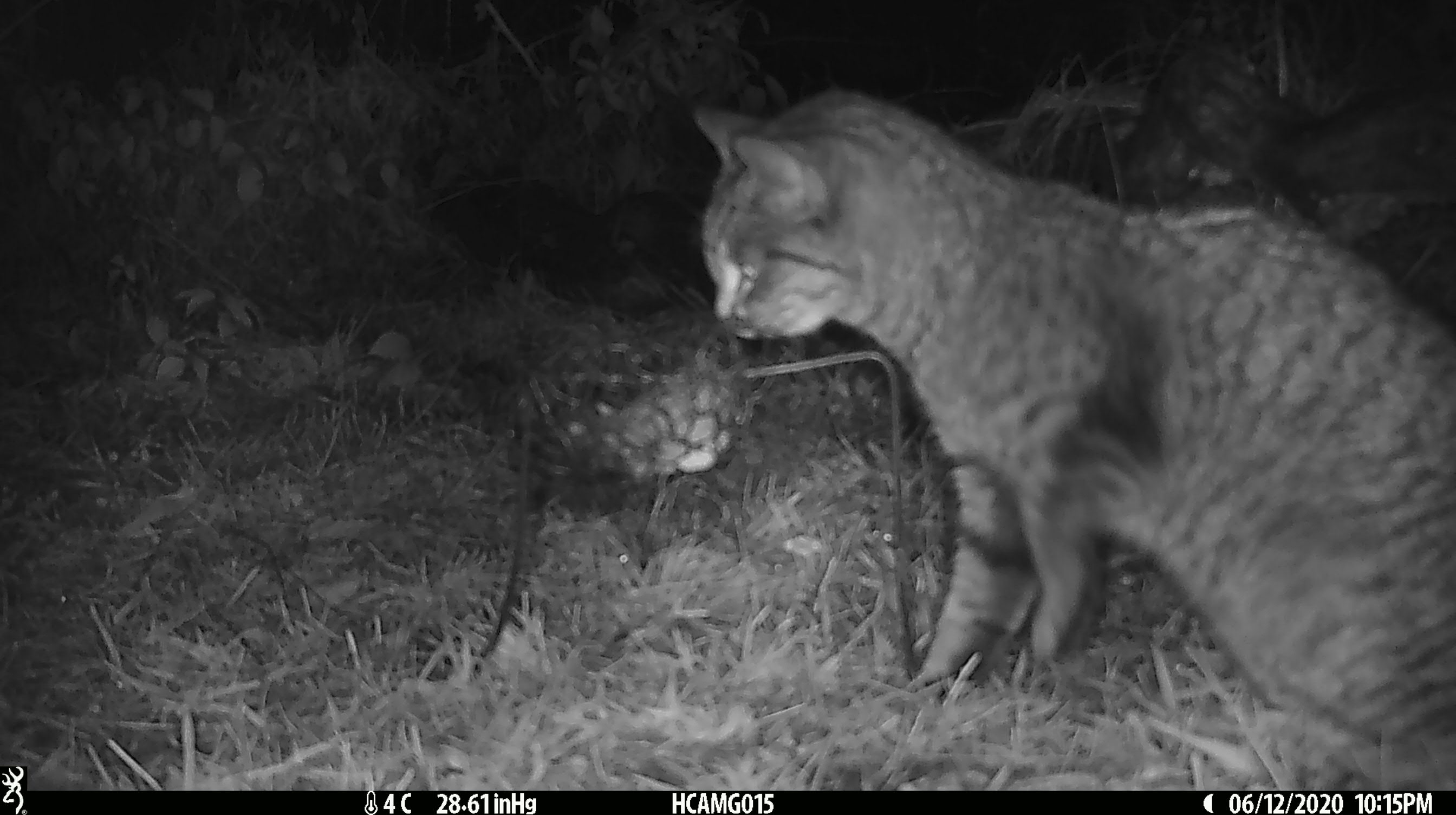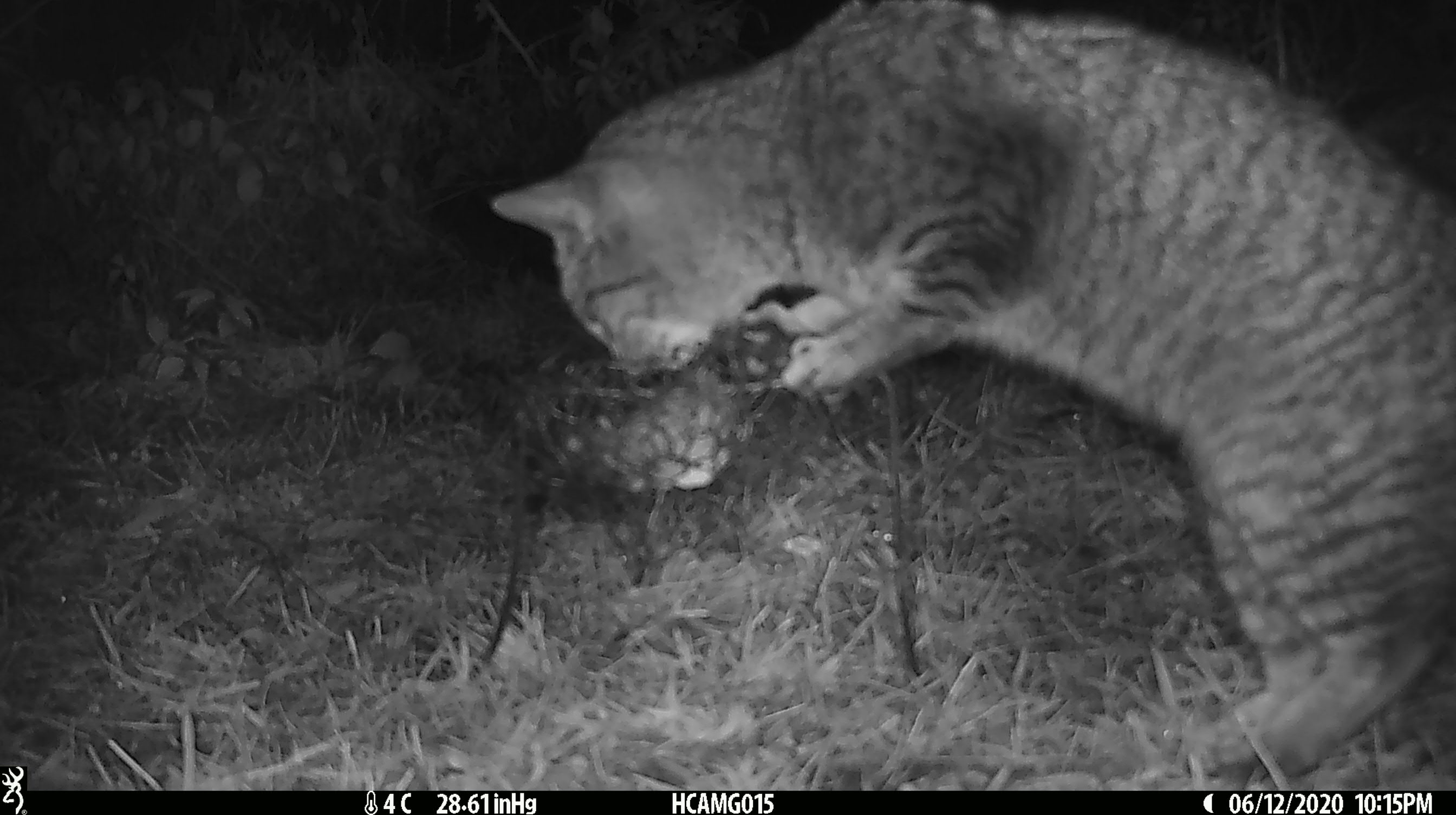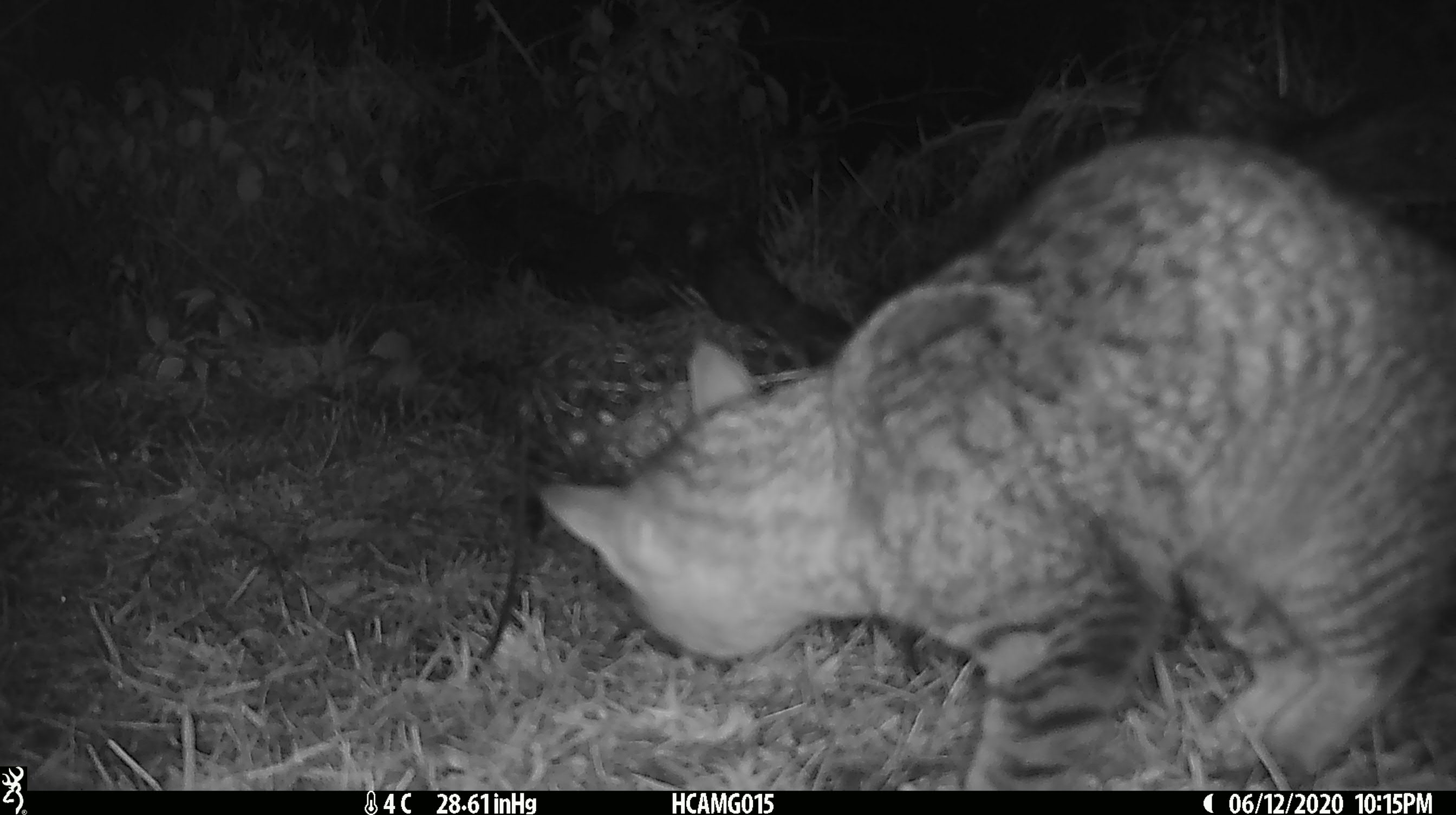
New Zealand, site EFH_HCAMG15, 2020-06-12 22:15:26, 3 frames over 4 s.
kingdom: Animalia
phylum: Chordata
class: Mammalia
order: Carnivora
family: Felidae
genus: Felis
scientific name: Felis catus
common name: domestic cat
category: cat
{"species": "cat (domestic cat) (Felis catus)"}